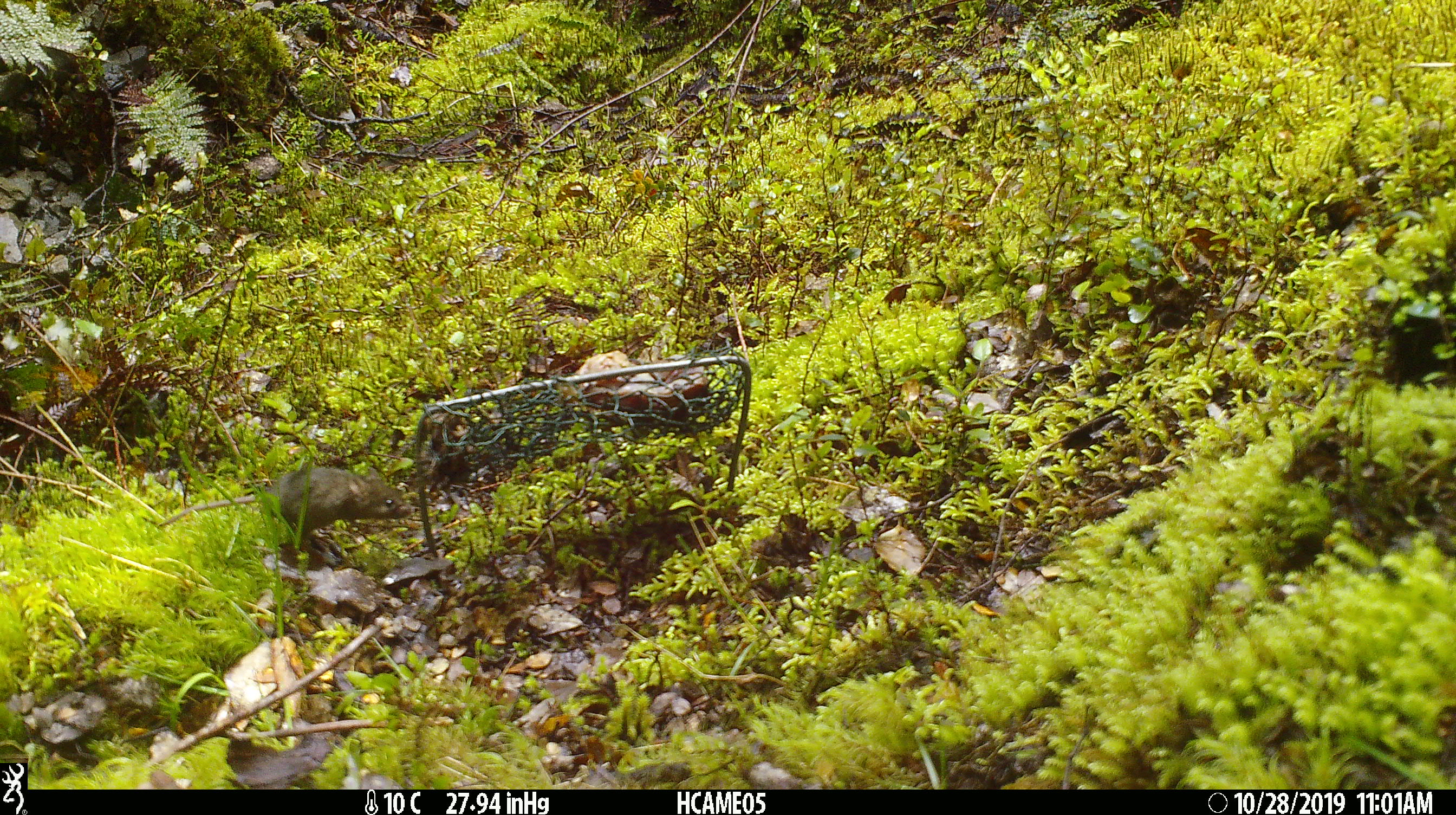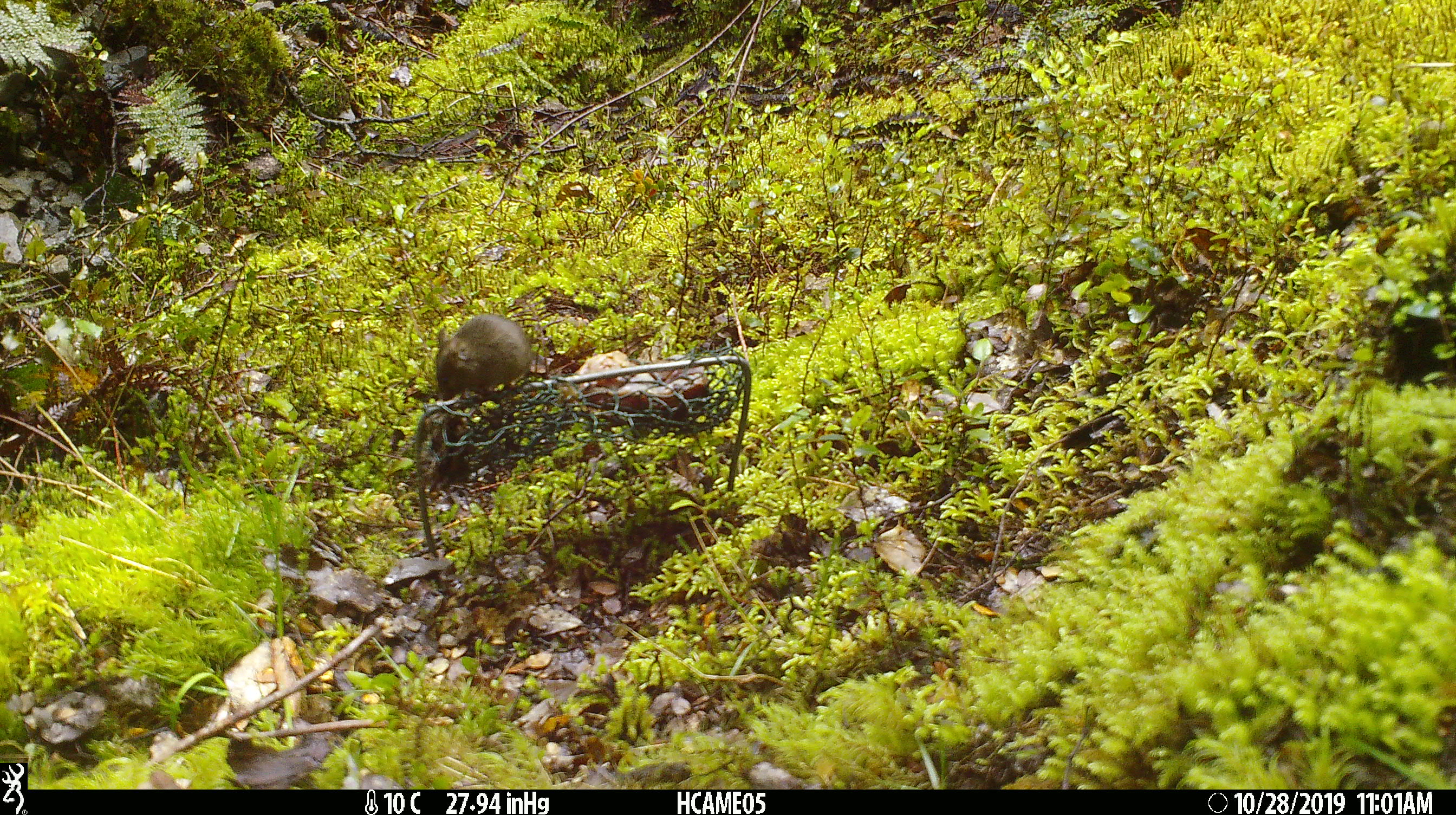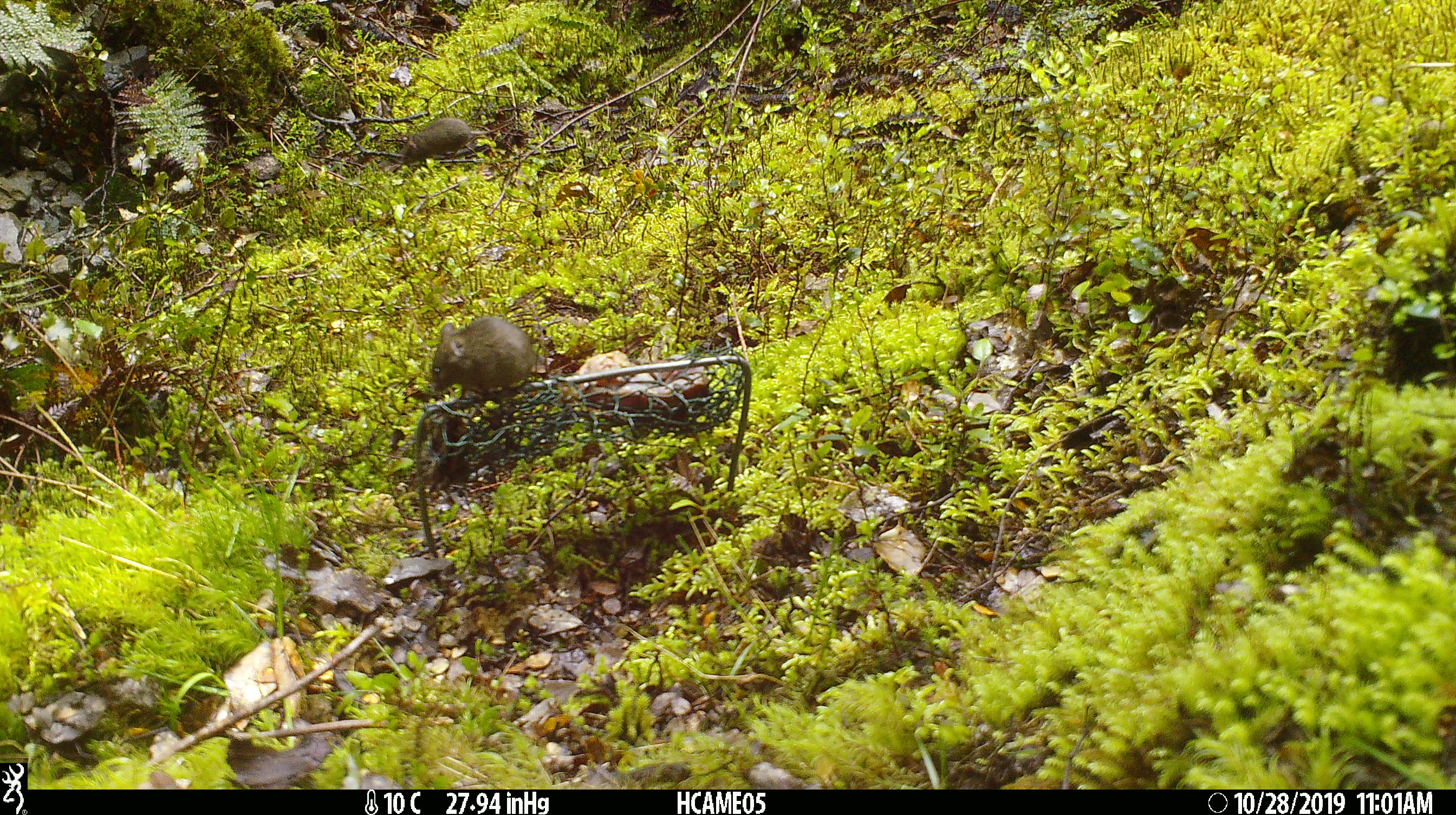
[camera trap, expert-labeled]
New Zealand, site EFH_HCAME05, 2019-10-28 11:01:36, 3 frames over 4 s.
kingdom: Animalia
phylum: Chordata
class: Mammalia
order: Rodentia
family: Muridae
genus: Mus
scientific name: Mus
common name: mouse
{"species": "mouse (Mus)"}